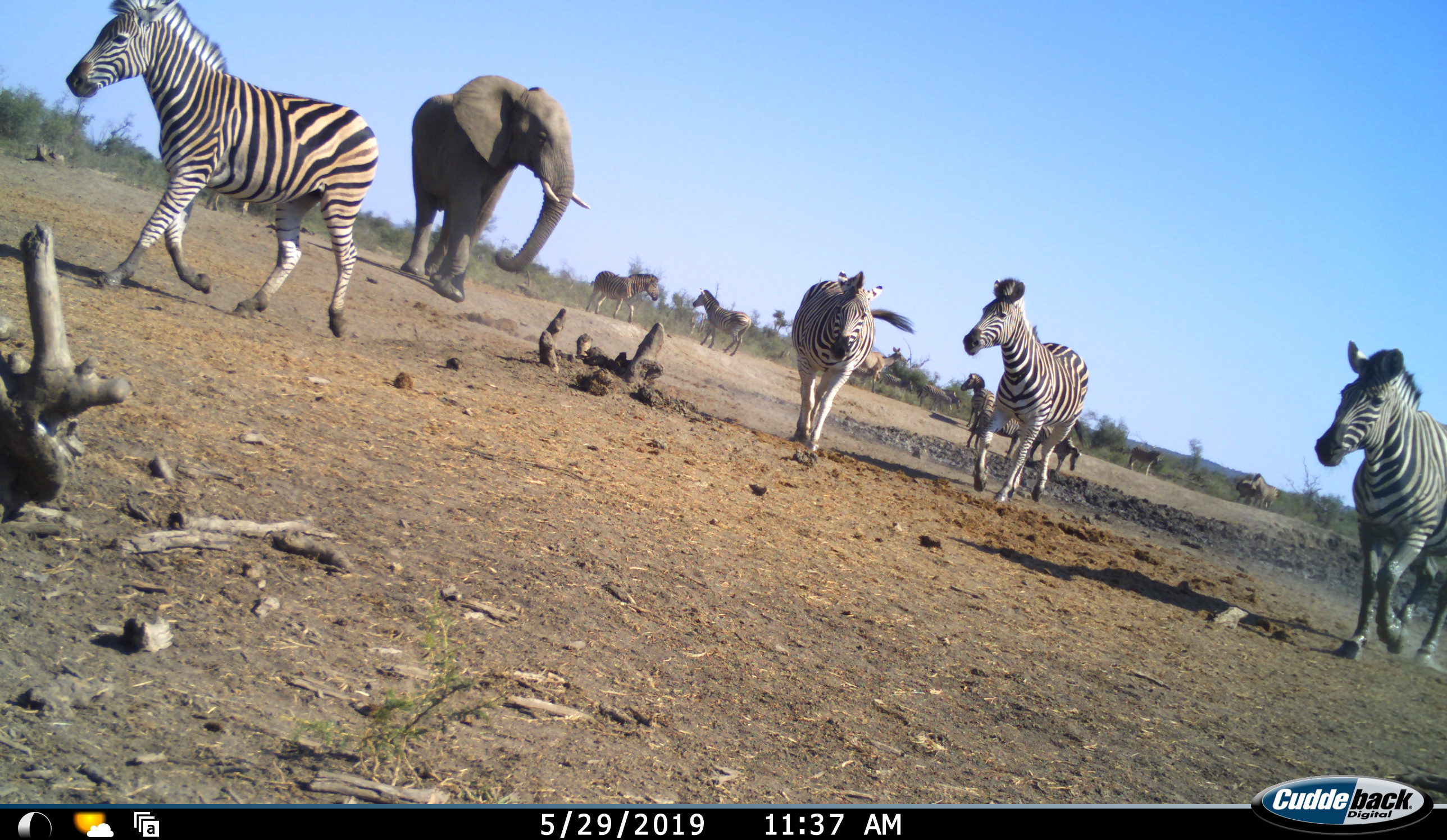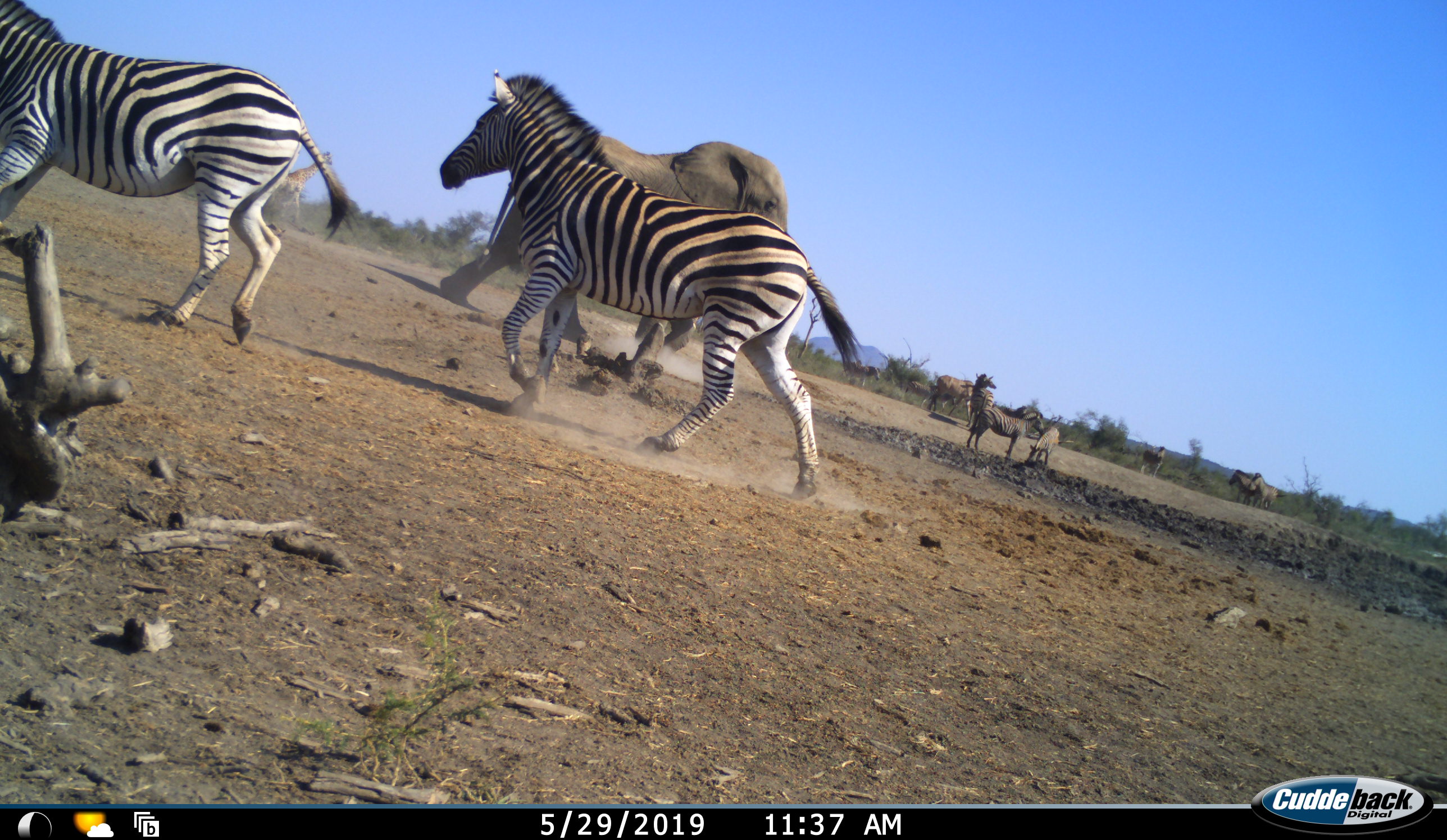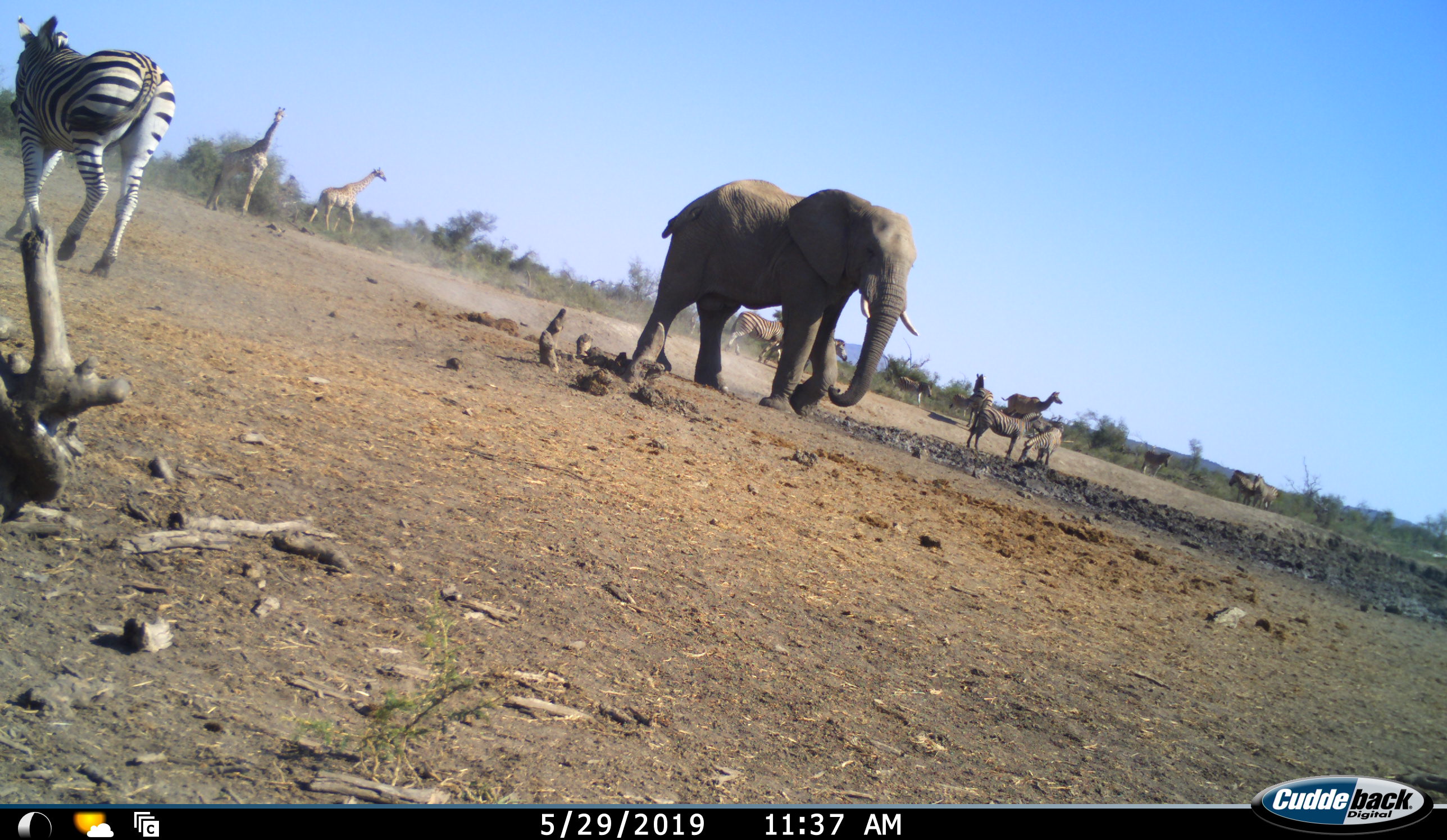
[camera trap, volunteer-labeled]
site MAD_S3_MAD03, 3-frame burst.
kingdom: Animalia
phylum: Chordata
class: Mammalia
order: Proboscidea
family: Elephantidae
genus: Loxodonta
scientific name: Loxodonta africana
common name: african bush elephant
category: elephant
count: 1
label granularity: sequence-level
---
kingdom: Animalia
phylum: Chordata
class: Mammalia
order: Artiodactyla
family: Giraffidae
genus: Giraffa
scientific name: Giraffa camelopardalis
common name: giraffe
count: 2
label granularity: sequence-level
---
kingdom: Animalia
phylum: Chordata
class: Mammalia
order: Perissodactyla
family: Equidae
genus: Equus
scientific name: Equus quagga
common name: plains zebra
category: zebraplains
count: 11-50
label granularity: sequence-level